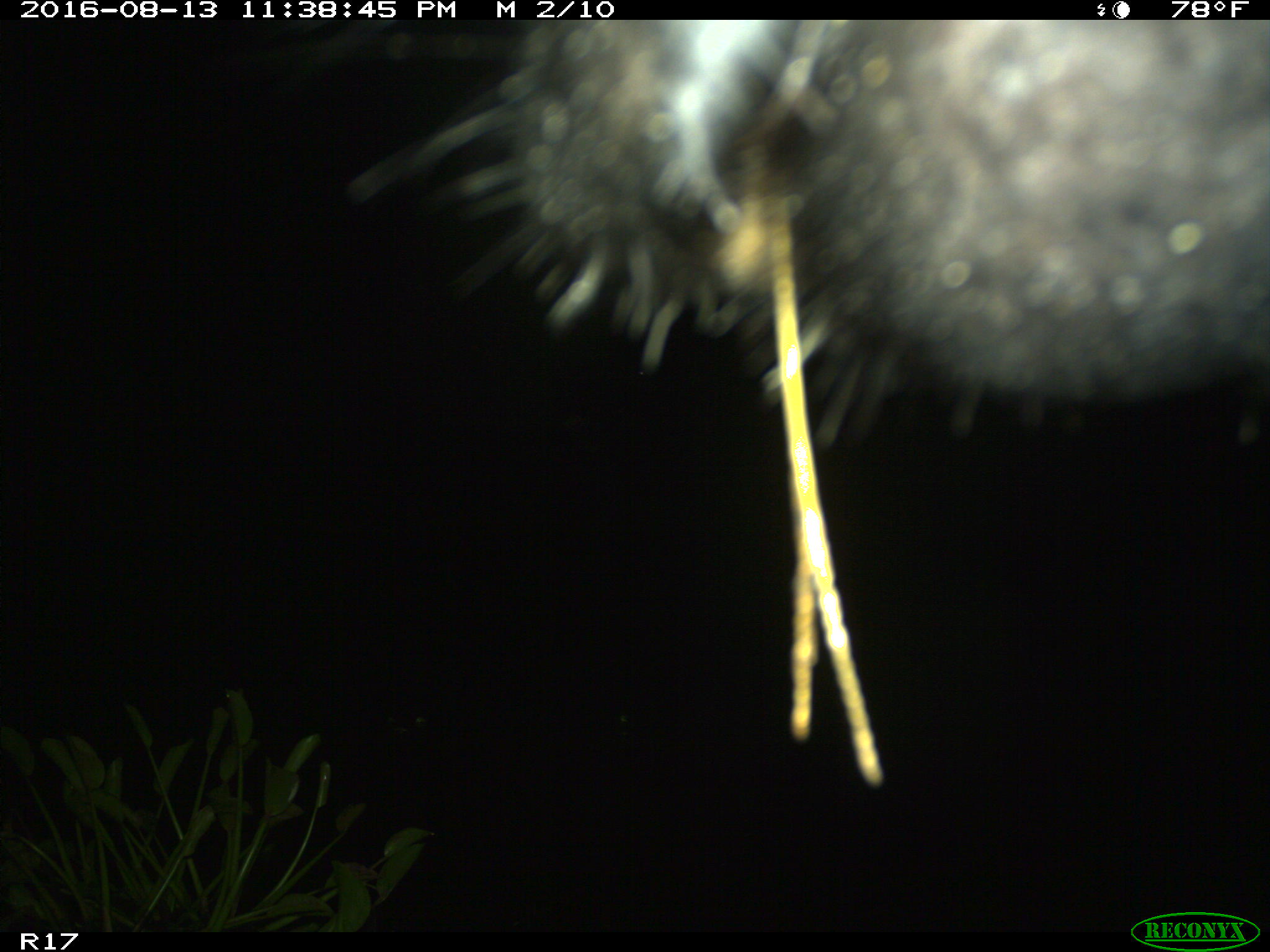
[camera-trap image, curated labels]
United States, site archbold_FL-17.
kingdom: Animalia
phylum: Chordata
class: Mammalia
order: Artiodactyla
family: Bovidae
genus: Bos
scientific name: Bos taurus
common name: domestic cow